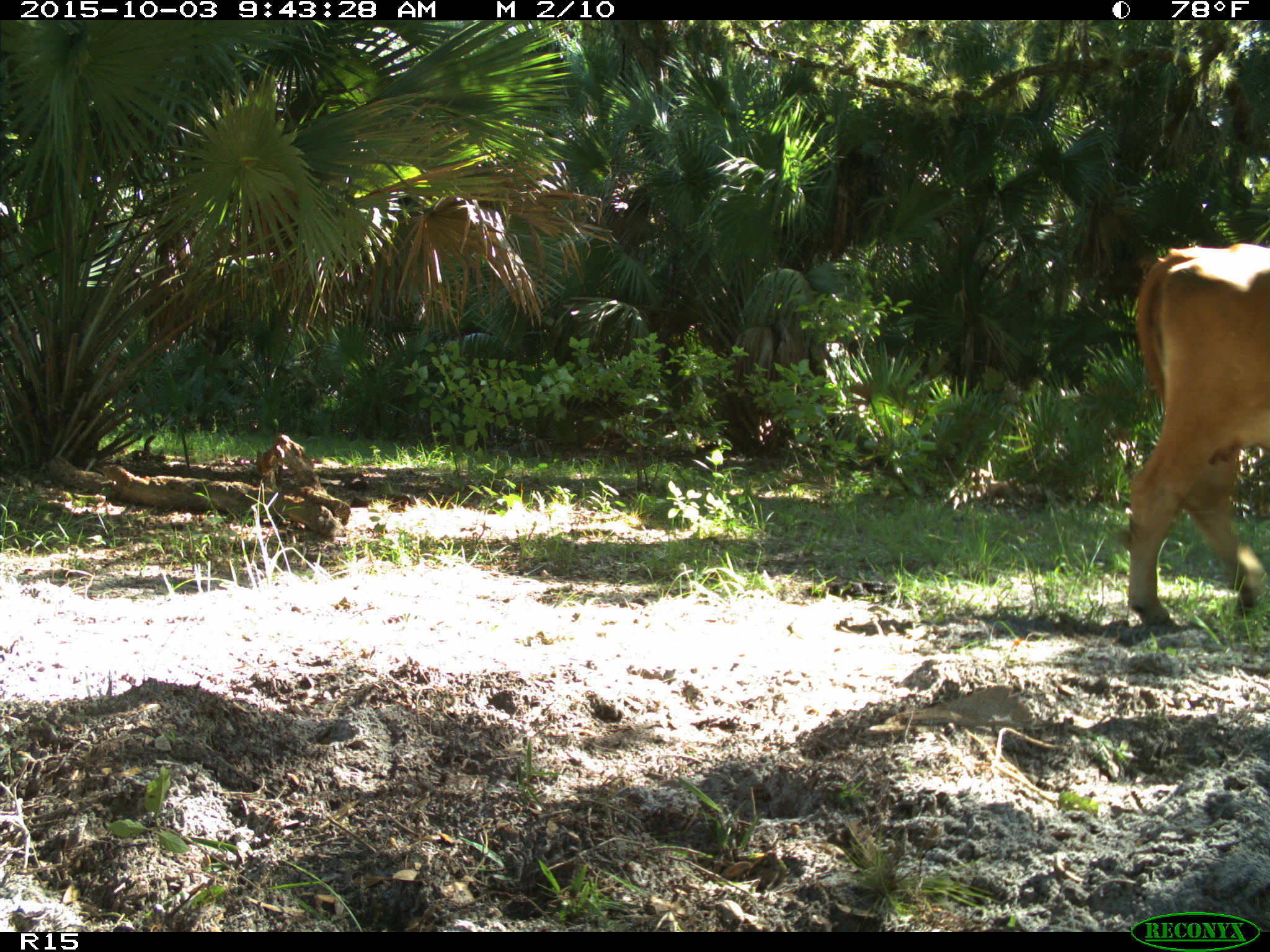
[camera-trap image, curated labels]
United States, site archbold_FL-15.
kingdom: Animalia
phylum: Chordata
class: Mammalia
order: Artiodactyla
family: Bovidae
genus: Bos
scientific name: Bos taurus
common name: domestic cow